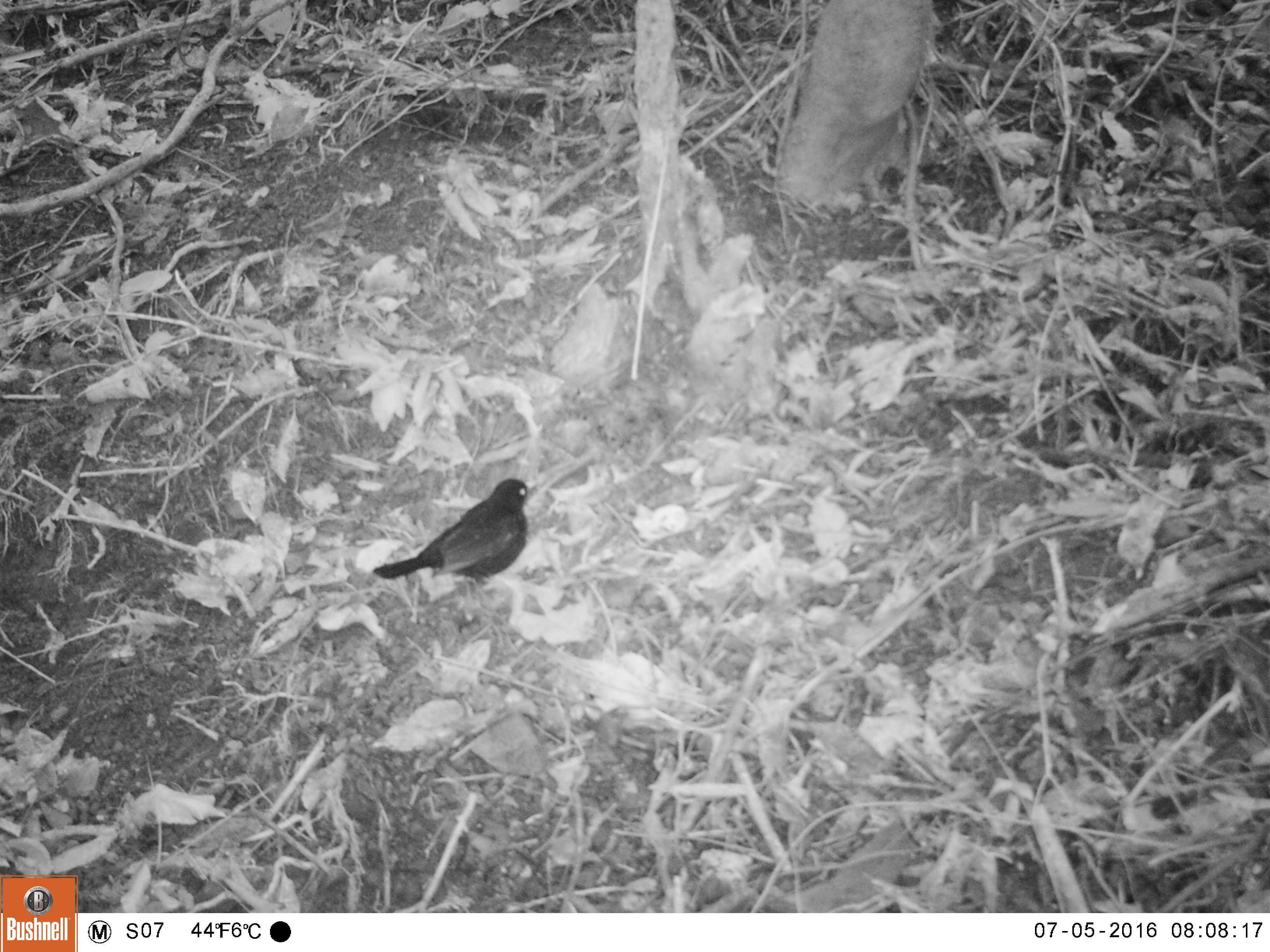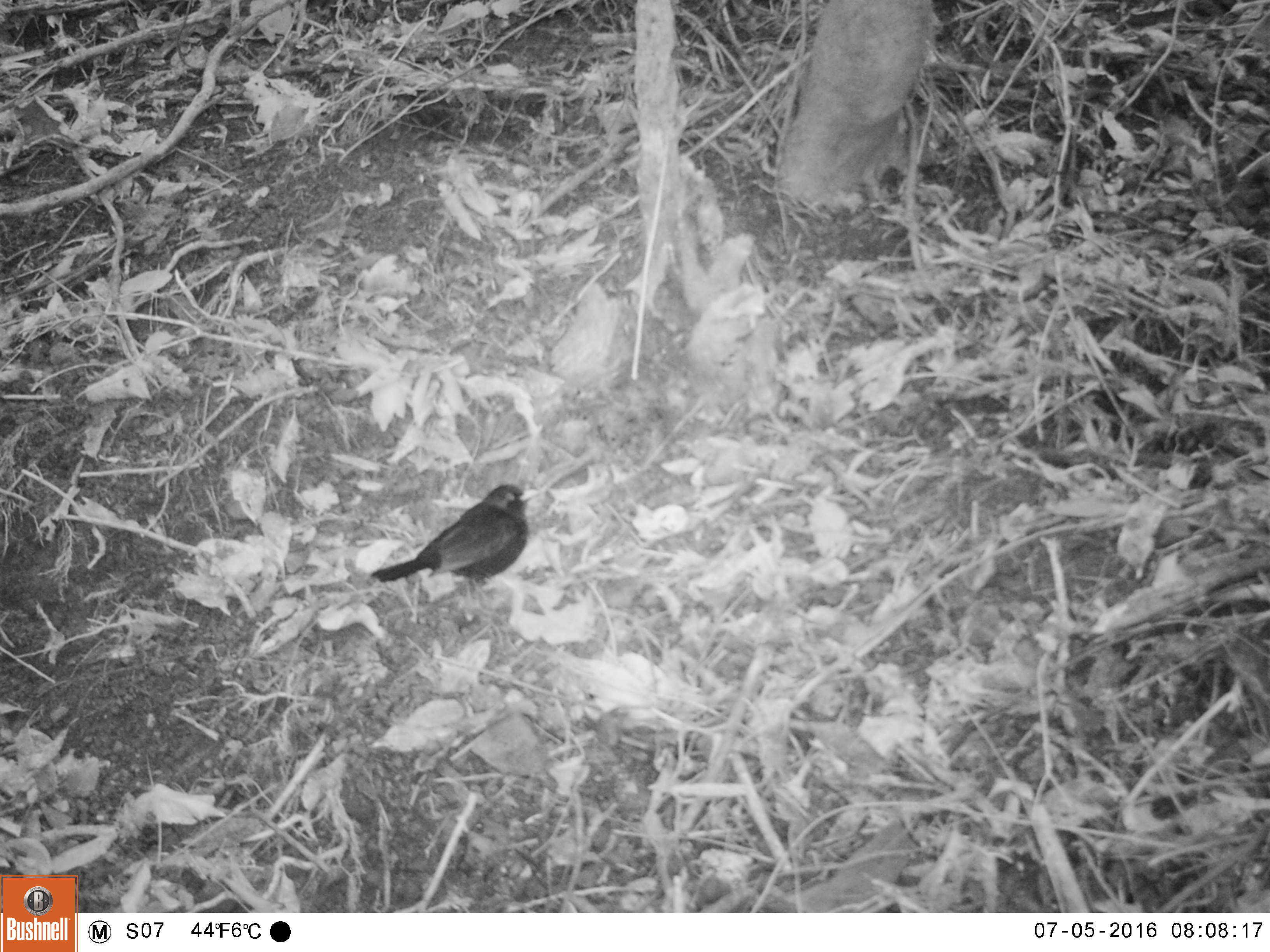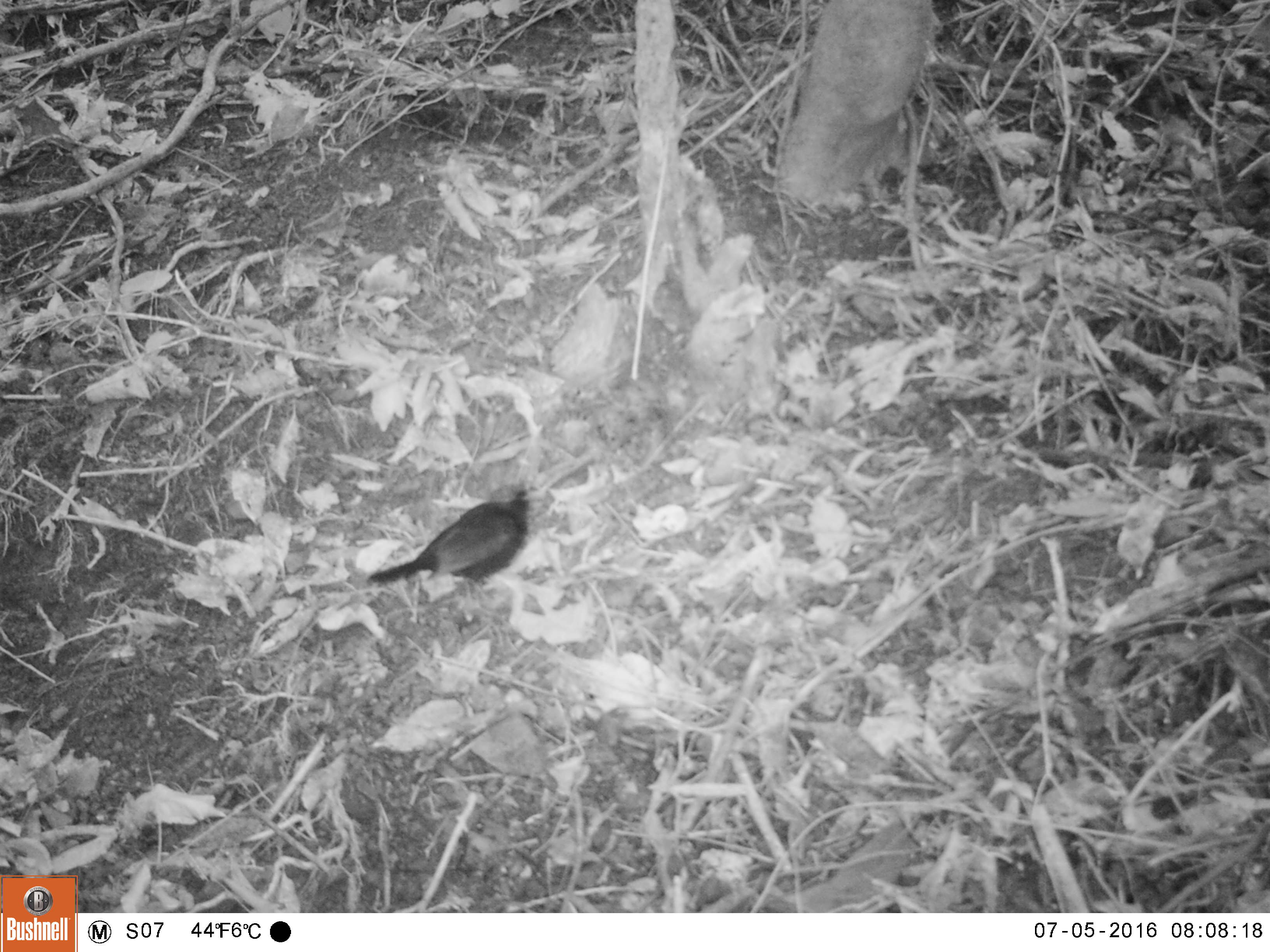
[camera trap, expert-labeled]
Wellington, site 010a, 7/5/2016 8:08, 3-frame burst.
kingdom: Animalia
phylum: Chordata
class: Aves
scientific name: Aves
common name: bird